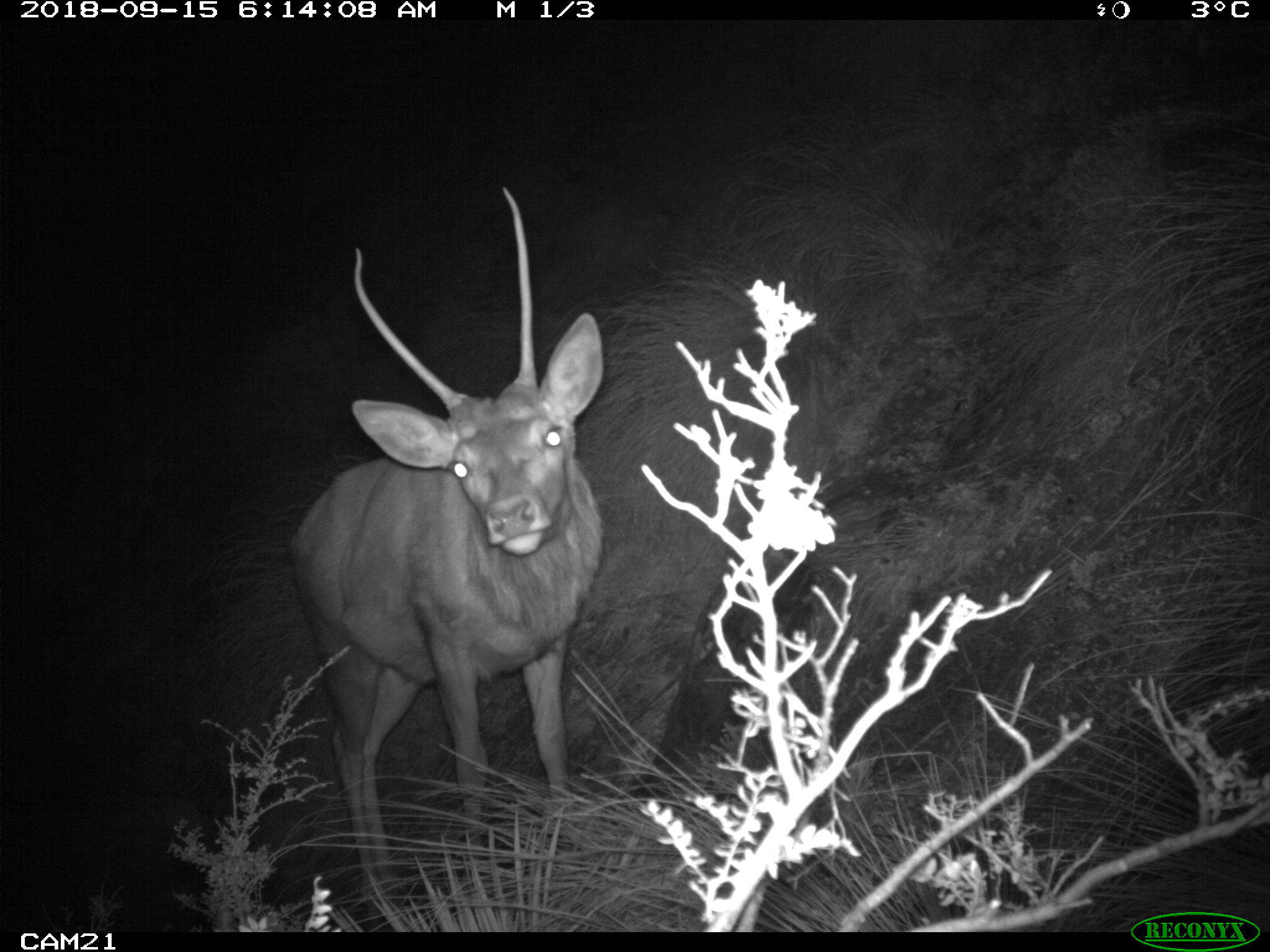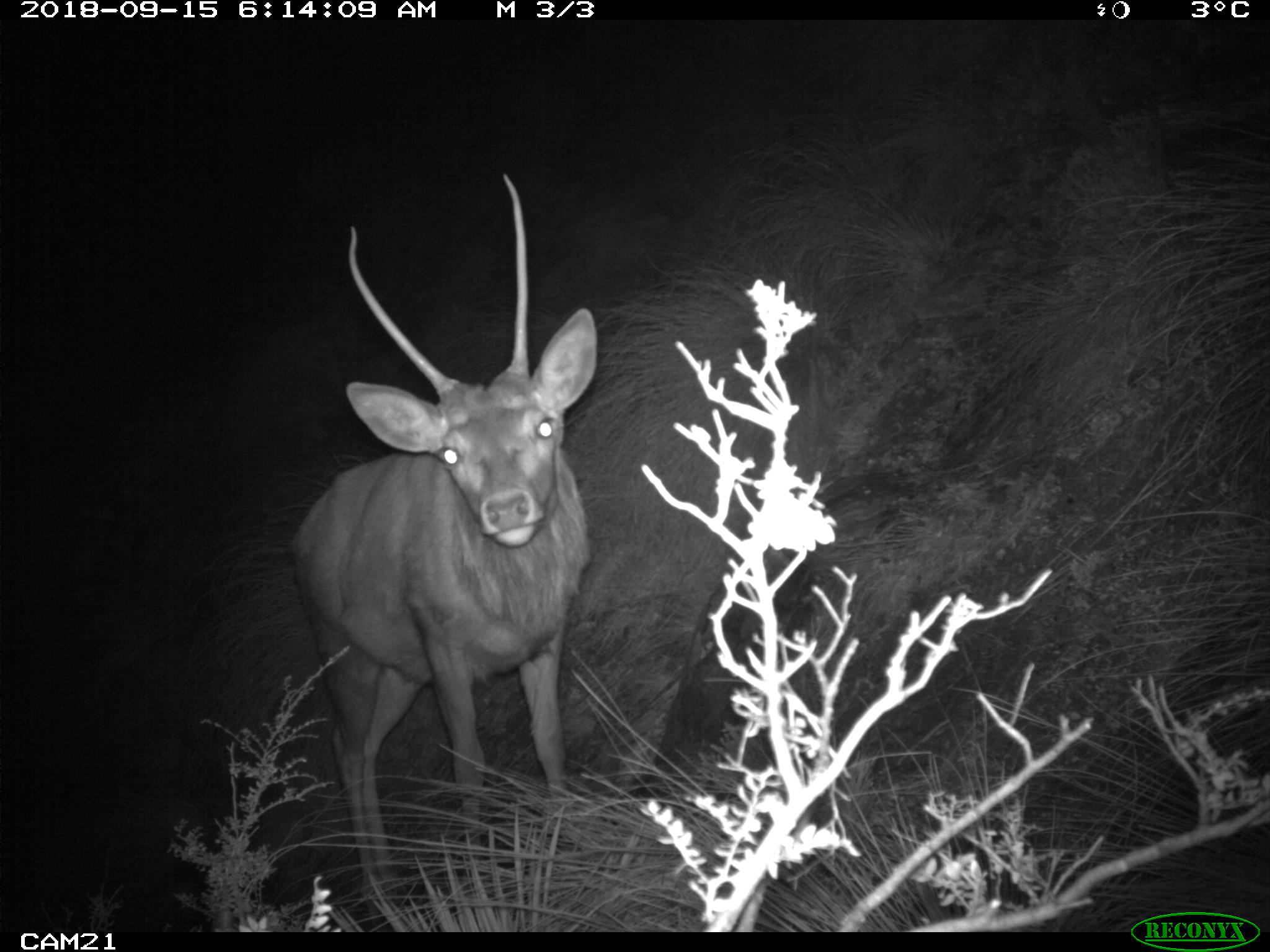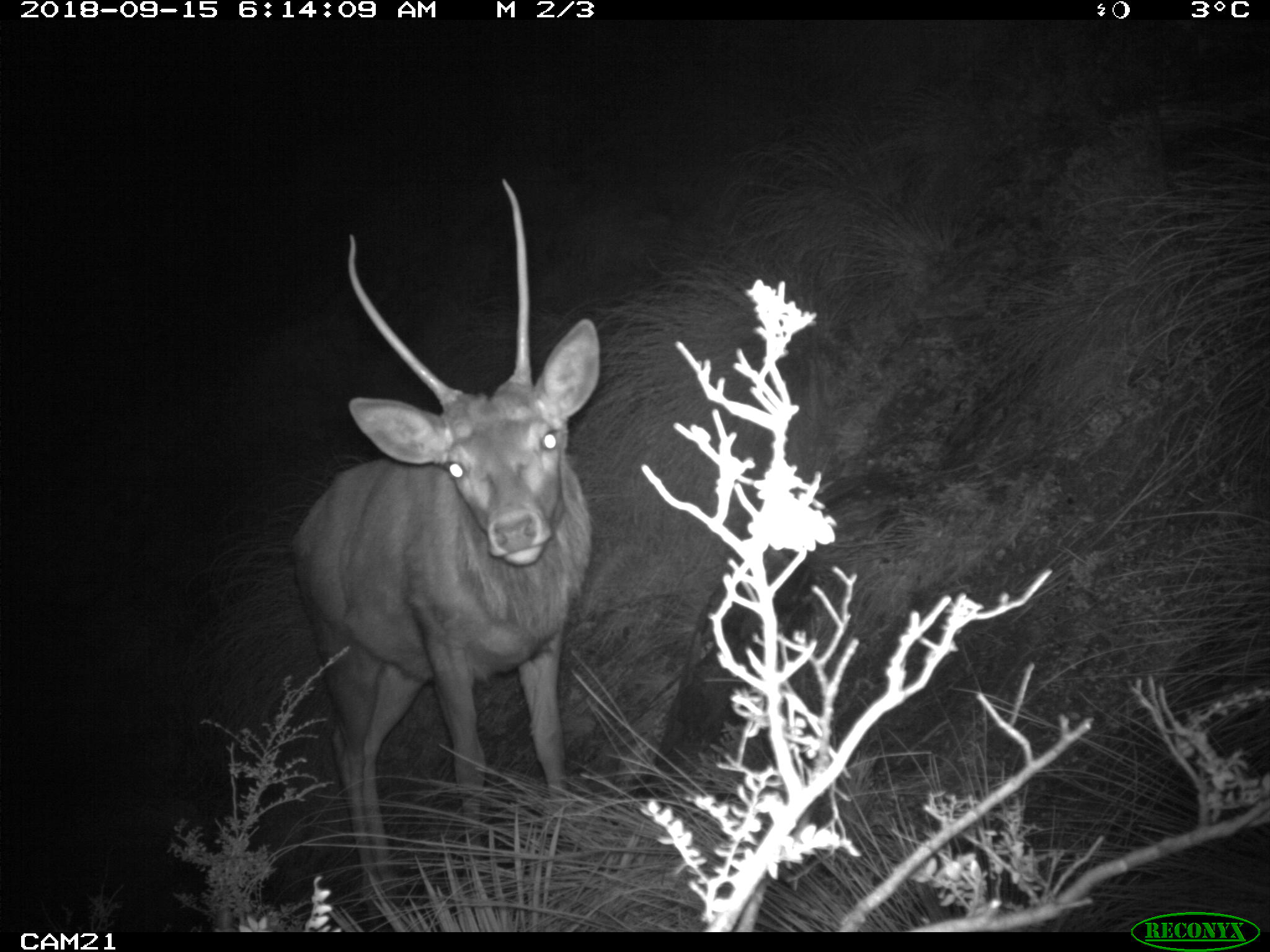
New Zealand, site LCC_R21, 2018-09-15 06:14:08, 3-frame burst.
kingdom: Animalia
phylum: Chordata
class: Mammalia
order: Artiodactyla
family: Cervidae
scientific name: Cervidae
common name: deer